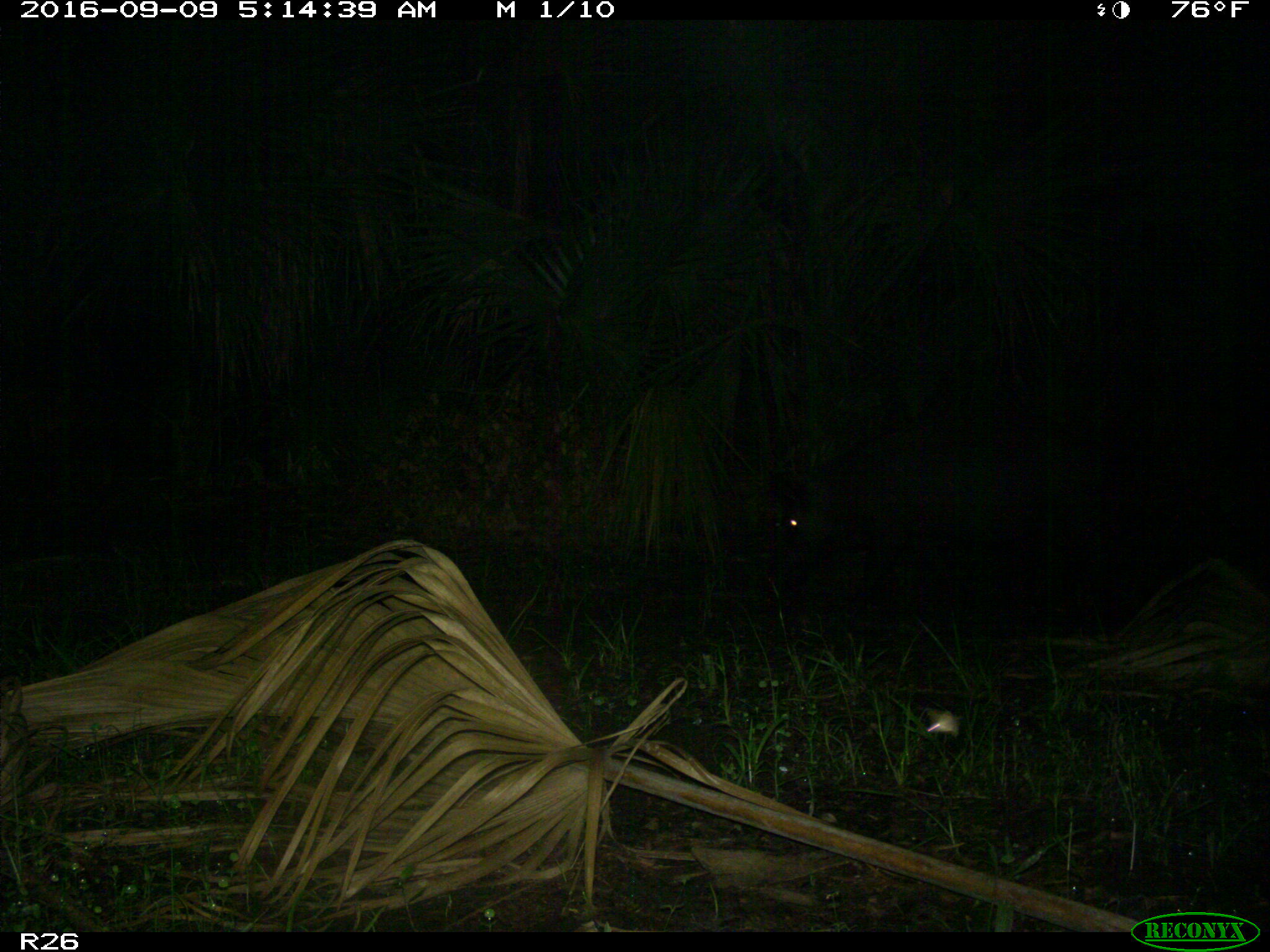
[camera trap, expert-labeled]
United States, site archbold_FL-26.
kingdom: Animalia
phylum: Chordata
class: Mammalia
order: Artiodactyla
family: Suidae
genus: Sus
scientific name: Sus scrofa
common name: wild boar